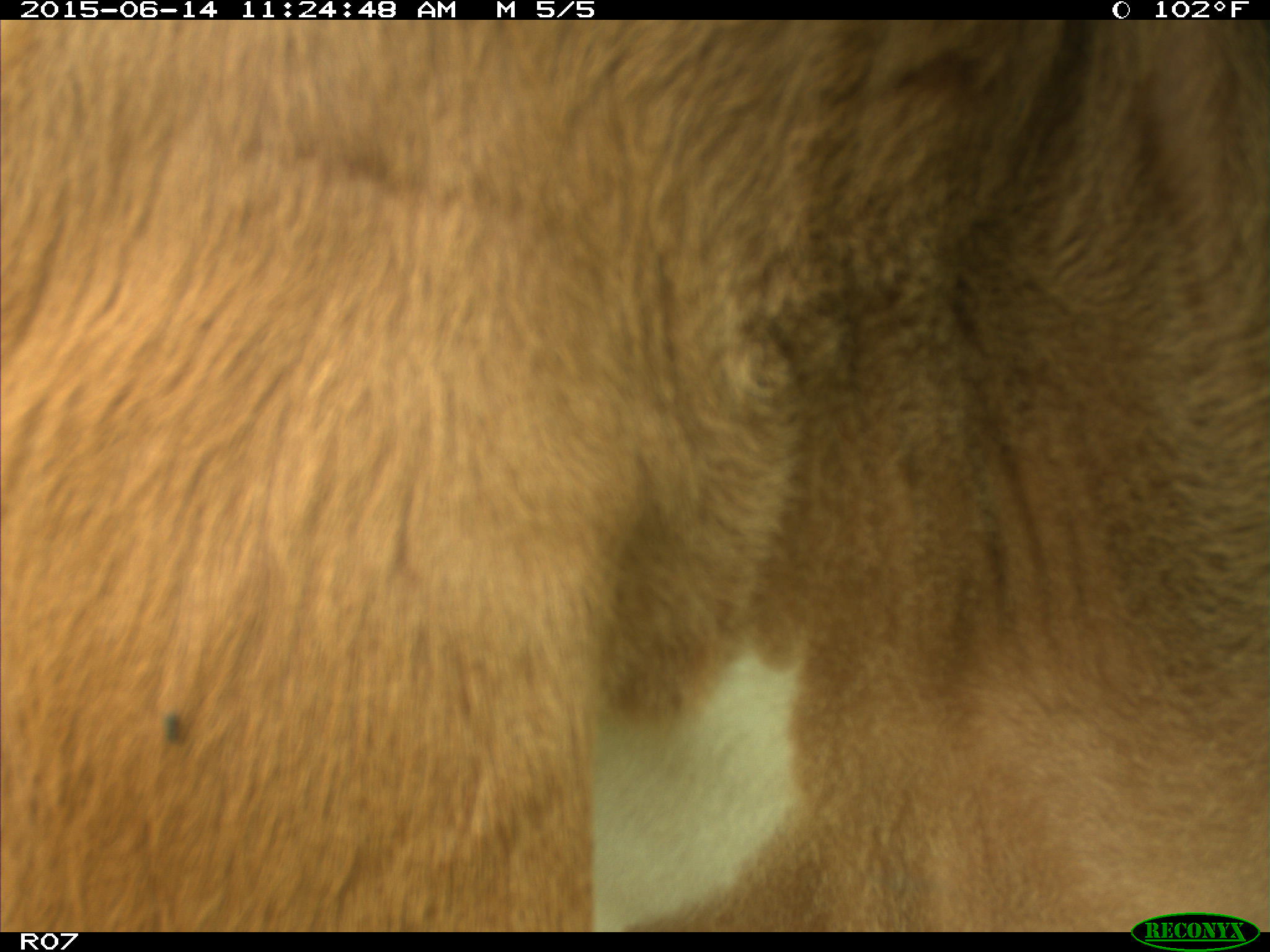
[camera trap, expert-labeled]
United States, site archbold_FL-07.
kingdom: Animalia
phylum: Chordata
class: Mammalia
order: Artiodactyla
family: Bovidae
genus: Bos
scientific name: Bos taurus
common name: domestic cow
Bos taurus (domestic cow).